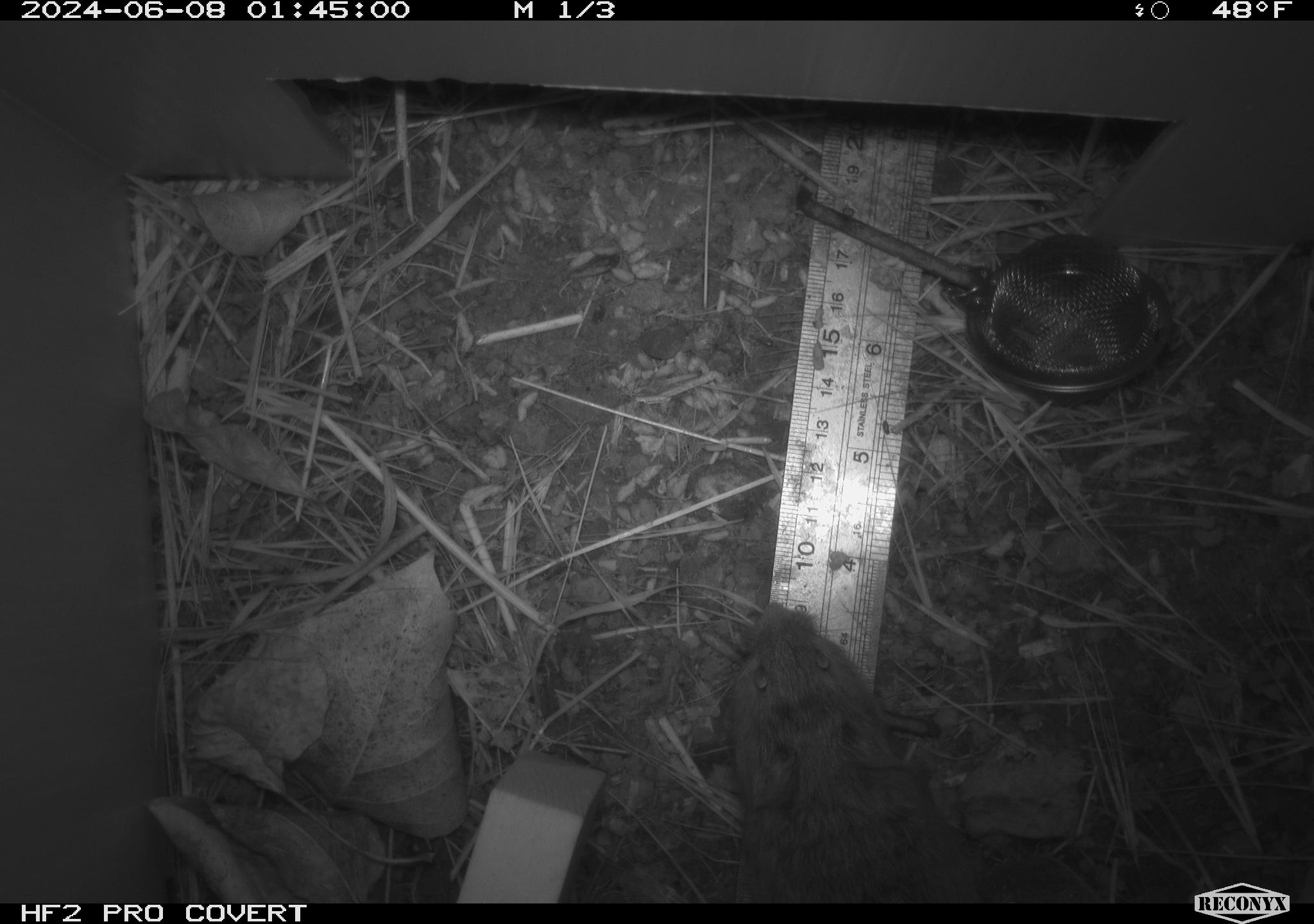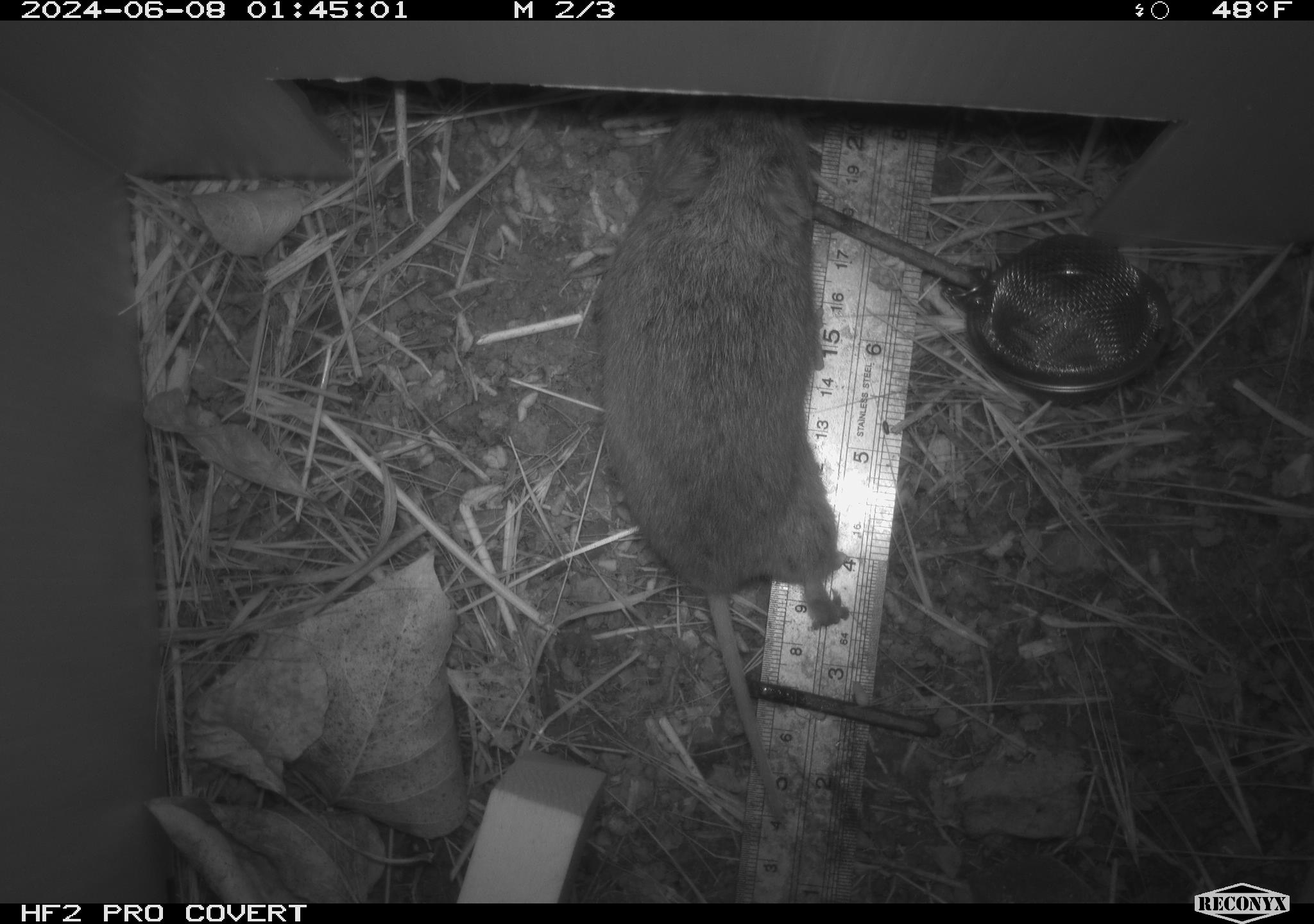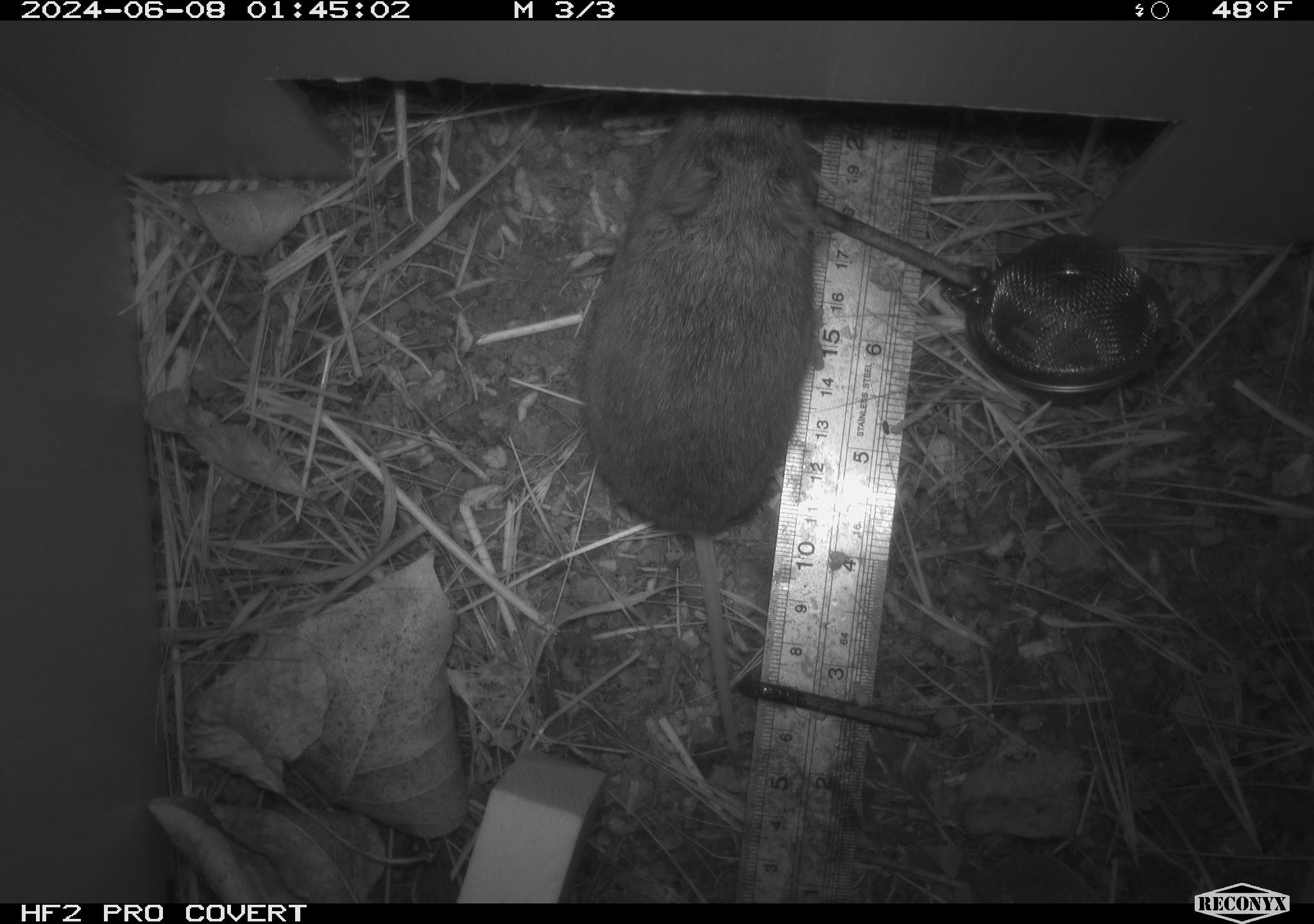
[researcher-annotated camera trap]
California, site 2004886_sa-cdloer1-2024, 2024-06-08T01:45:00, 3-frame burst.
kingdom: Animalia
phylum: Chordata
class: Mammalia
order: Rodentia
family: Cricetidae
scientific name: Arvicolinae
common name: voles, lemmings, and muskrats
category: arvicolinae subfamily